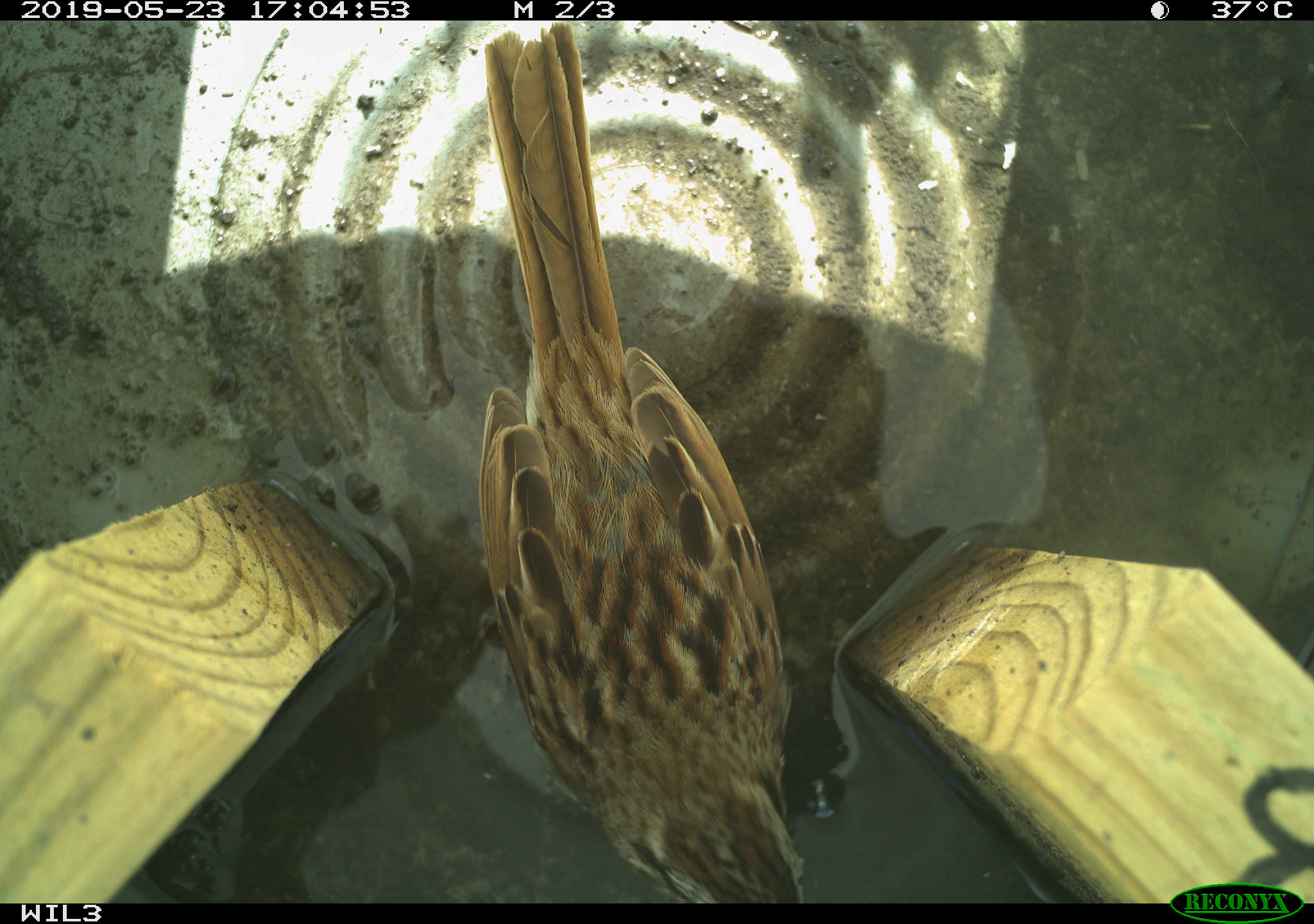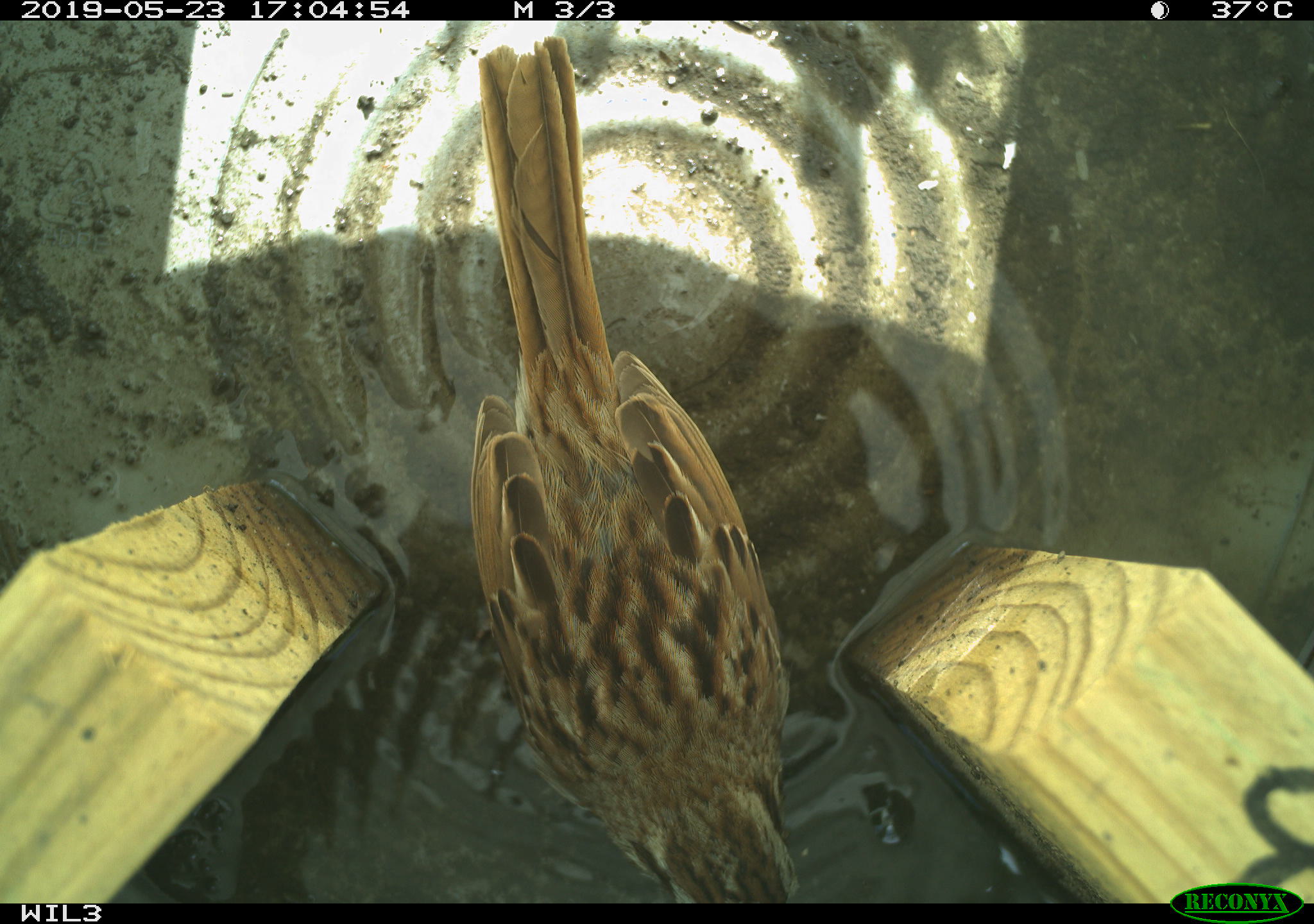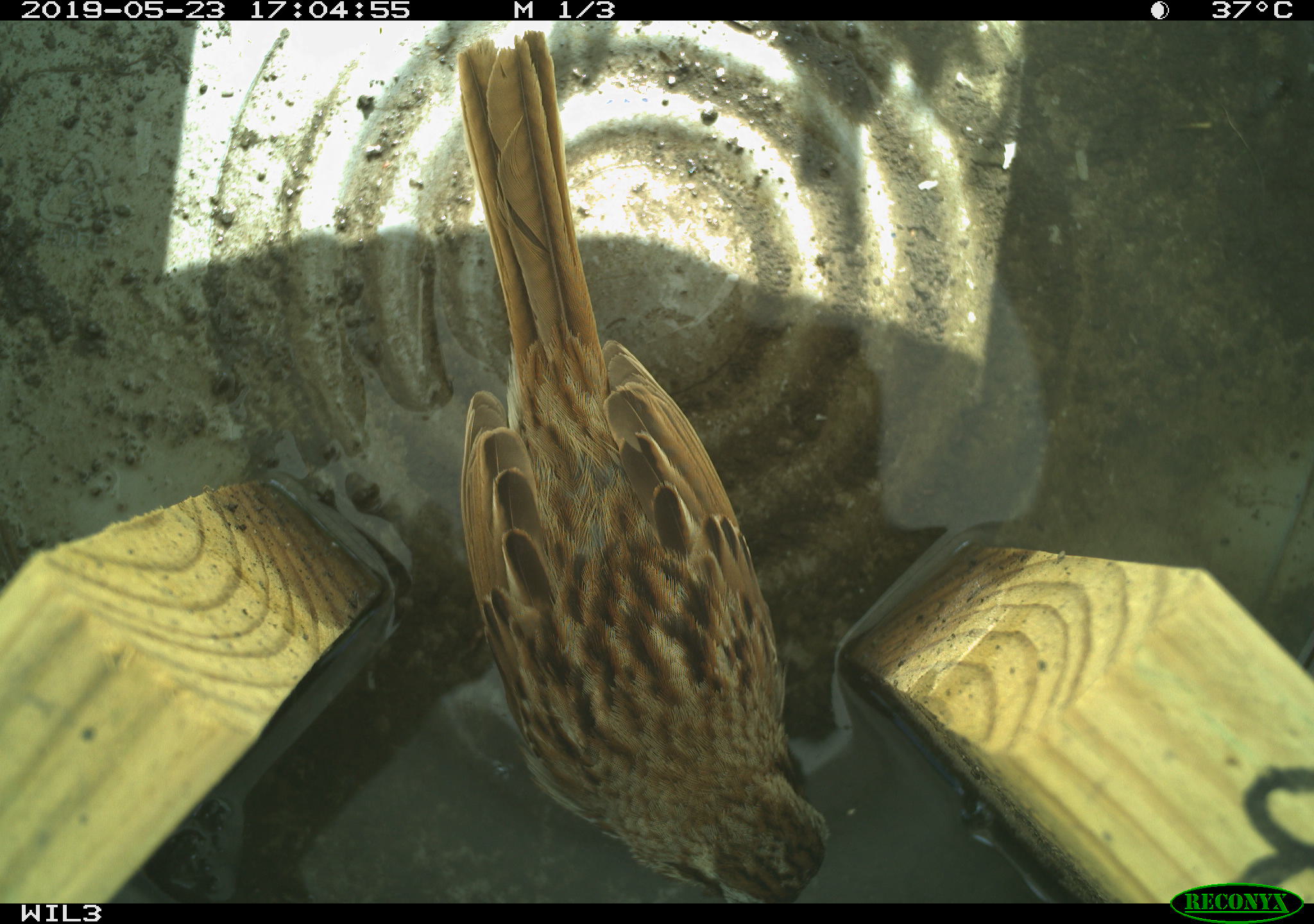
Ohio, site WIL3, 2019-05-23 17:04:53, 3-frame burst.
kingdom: Animalia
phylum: Chordata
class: Aves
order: Passeriformes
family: Passerellidae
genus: Melospiza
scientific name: Melospiza melodia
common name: song sparrow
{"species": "song sparrow (Melospiza melodia)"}